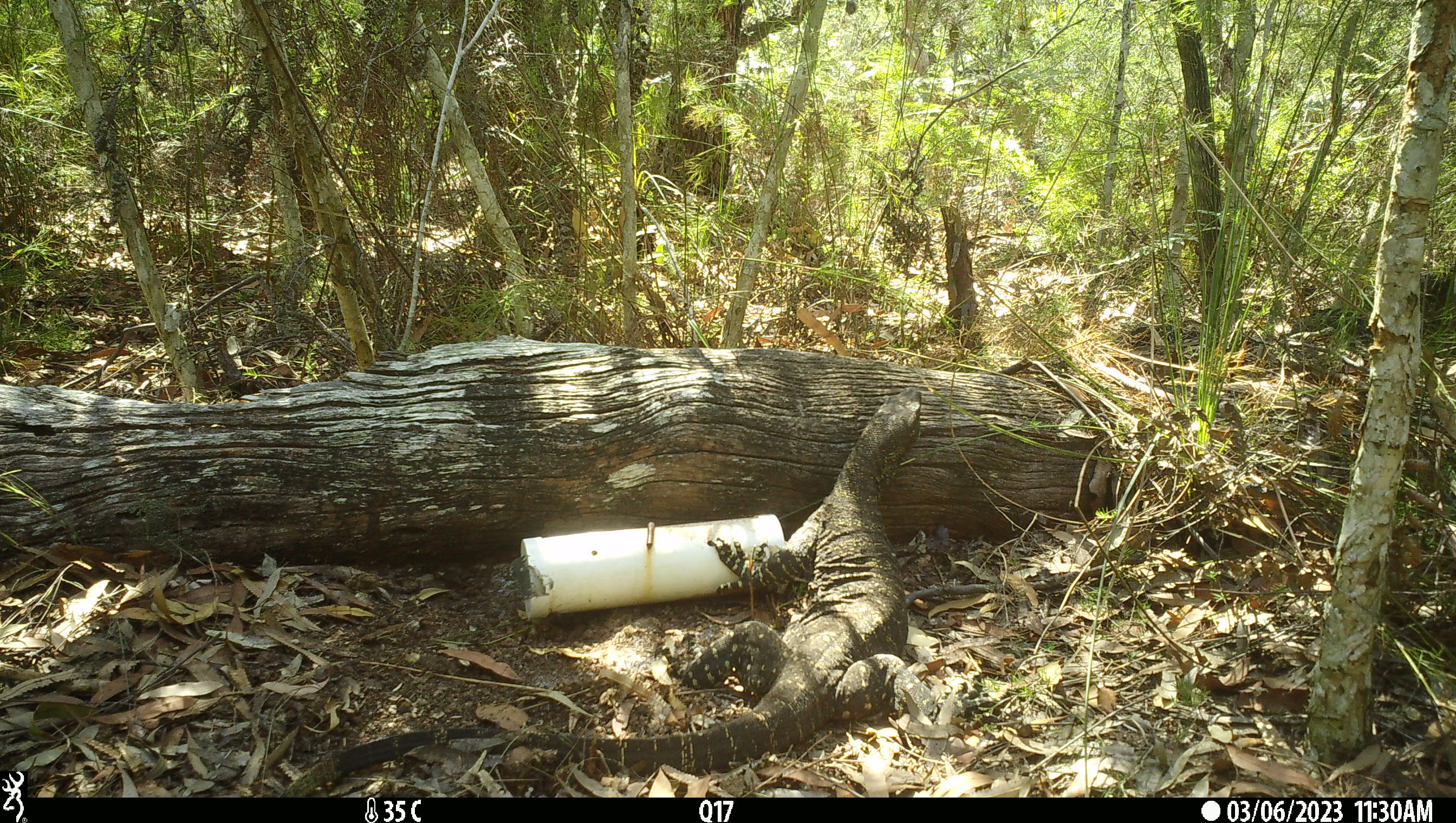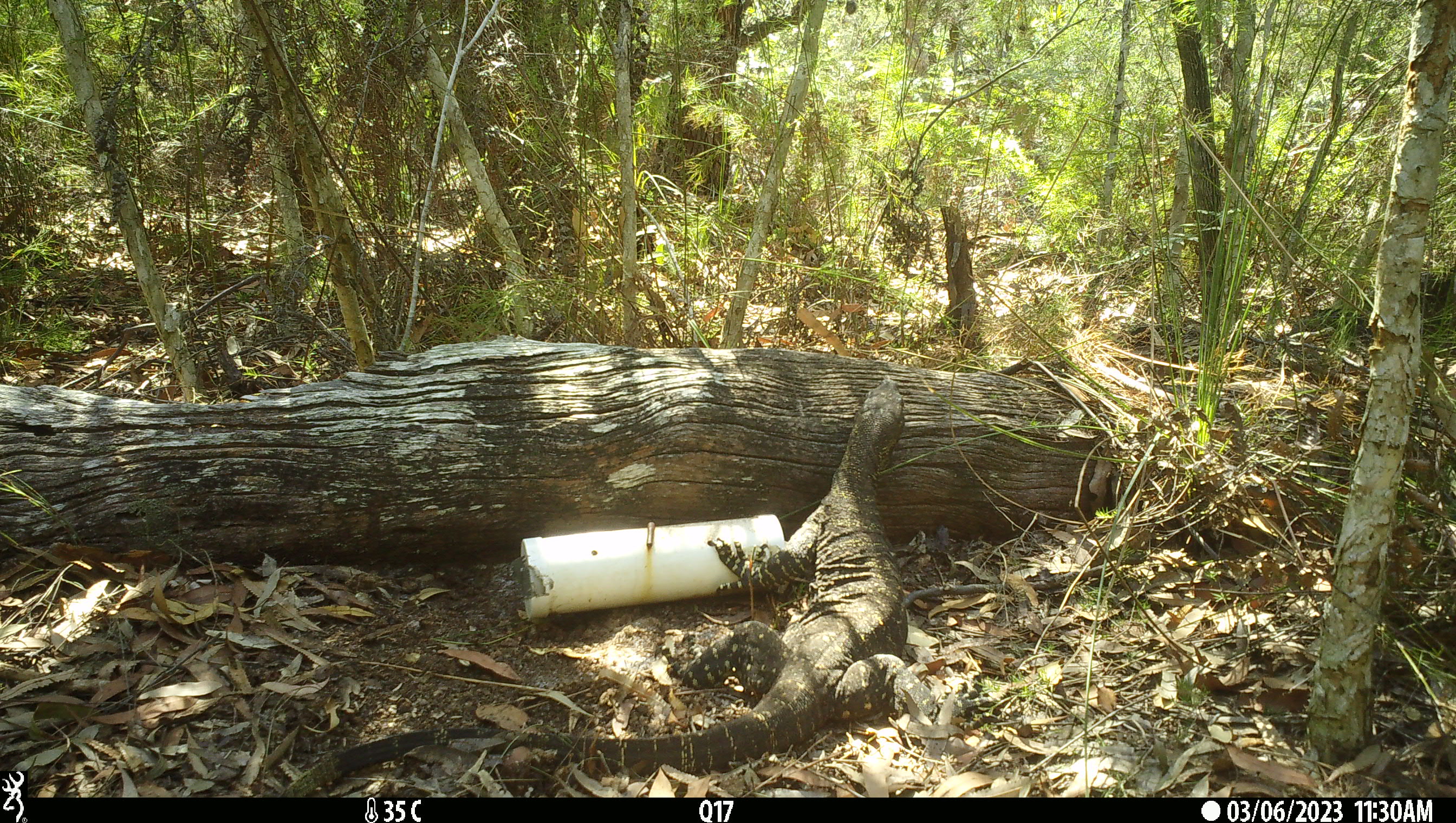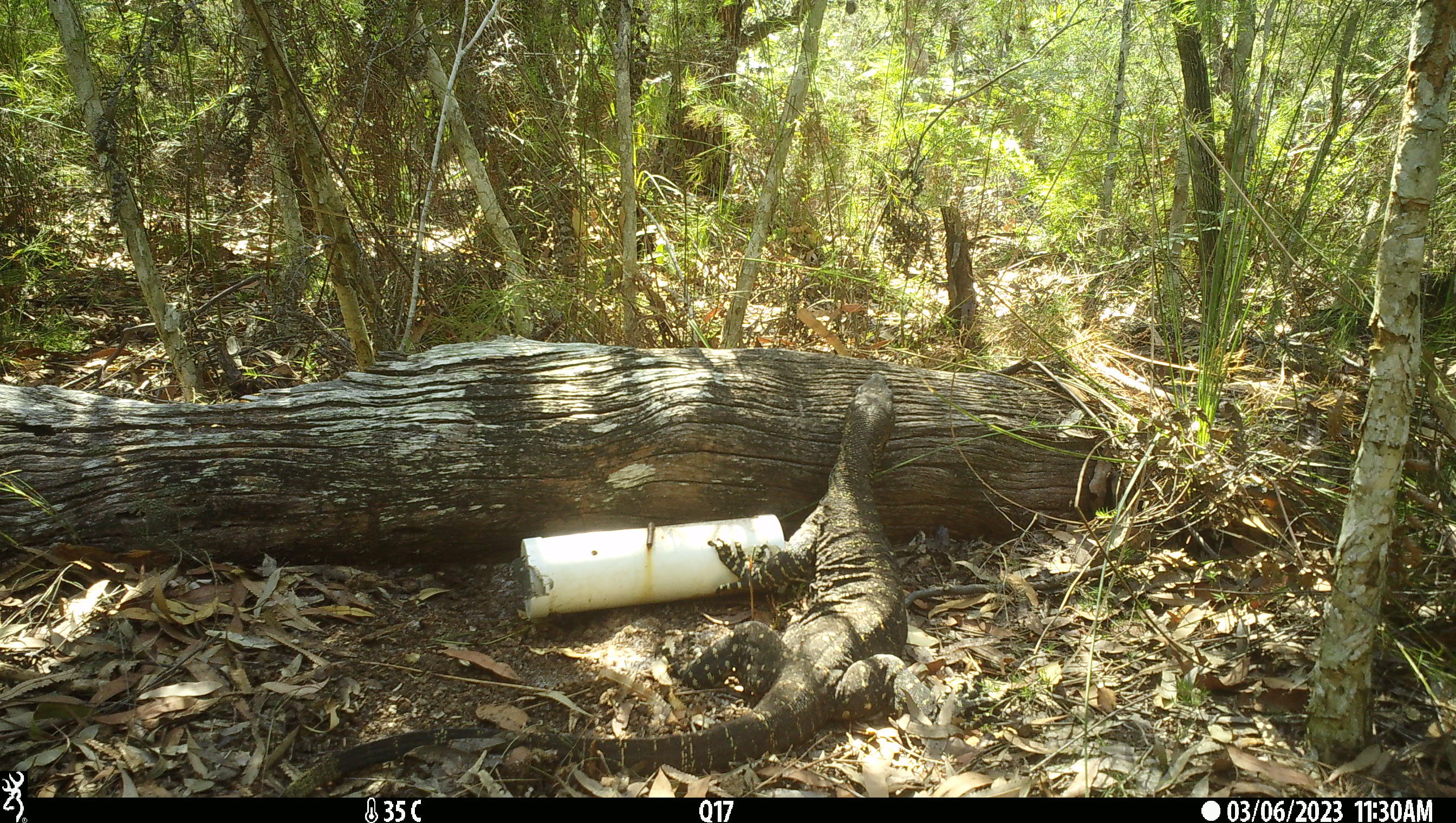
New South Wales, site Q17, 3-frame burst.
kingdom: Animalia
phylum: Chordata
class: Reptilia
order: Squamata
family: Varanidae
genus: Varanus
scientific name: Varanus varius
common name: lace monitor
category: goanna